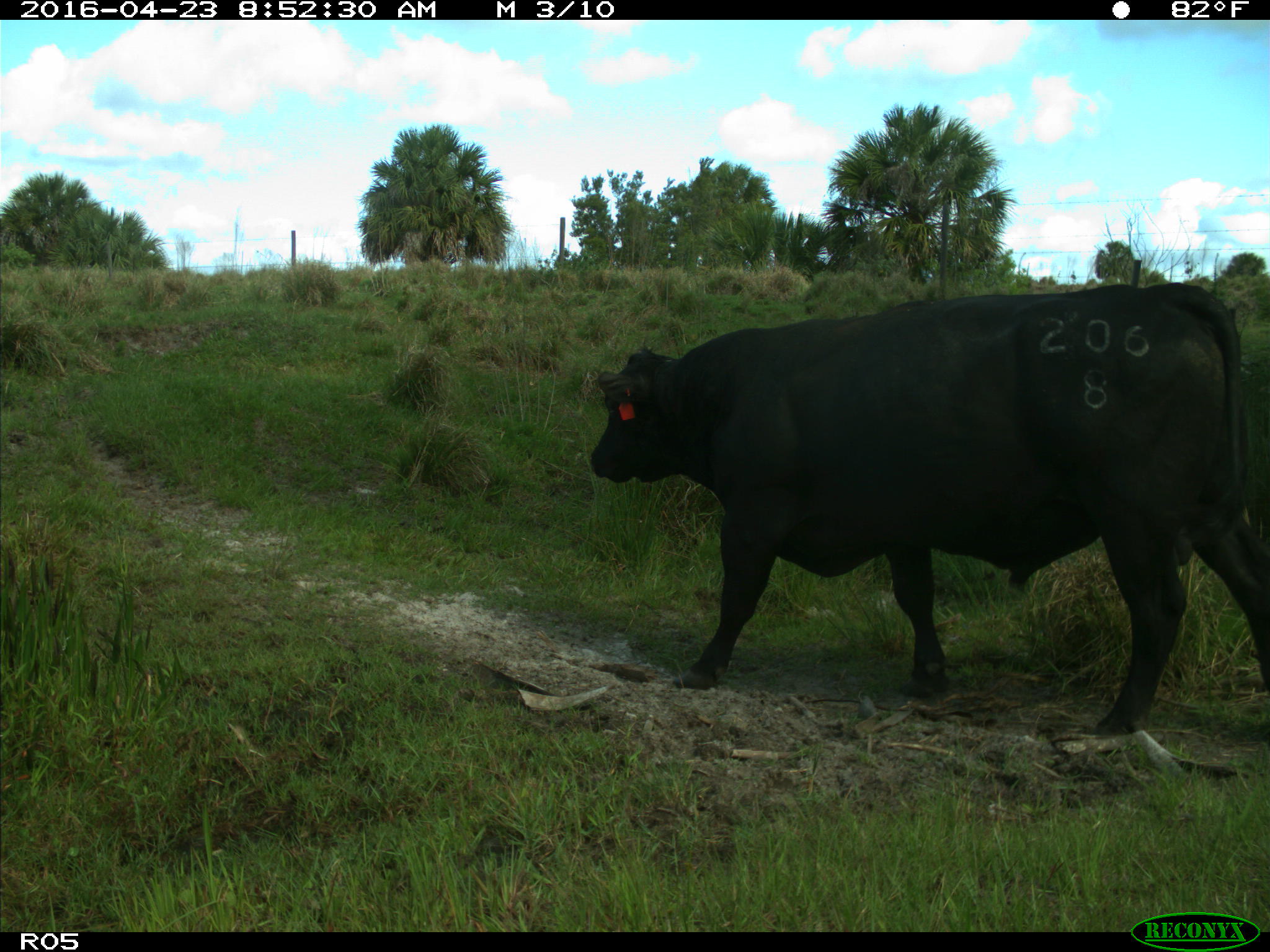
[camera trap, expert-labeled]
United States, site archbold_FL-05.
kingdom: Animalia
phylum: Chordata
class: Mammalia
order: Artiodactyla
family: Bovidae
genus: Bos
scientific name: Bos taurus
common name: domestic cow